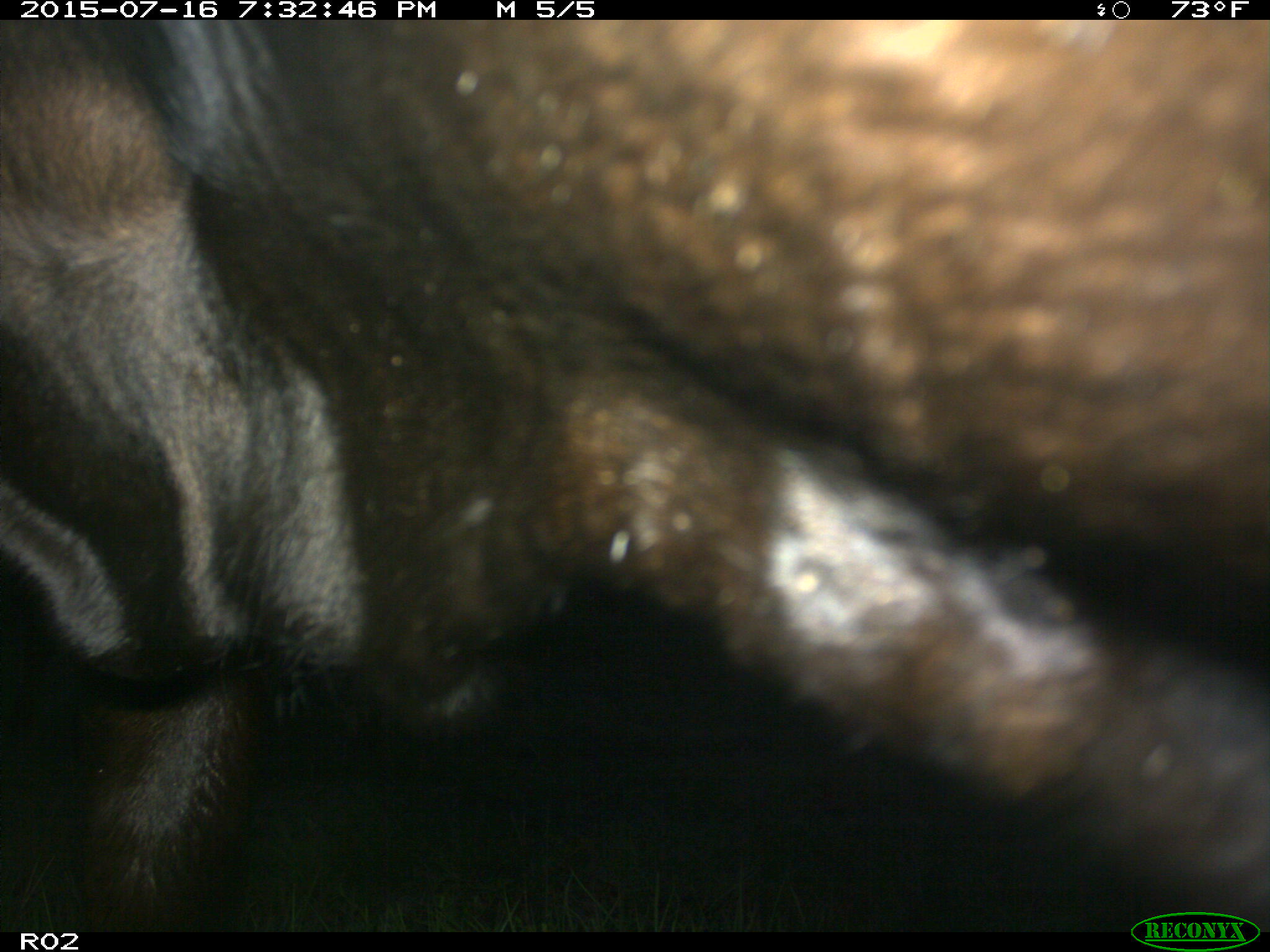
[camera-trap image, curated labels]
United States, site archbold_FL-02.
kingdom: Animalia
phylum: Chordata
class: Mammalia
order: Artiodactyla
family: Bovidae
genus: Bos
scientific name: Bos taurus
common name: domestic cow